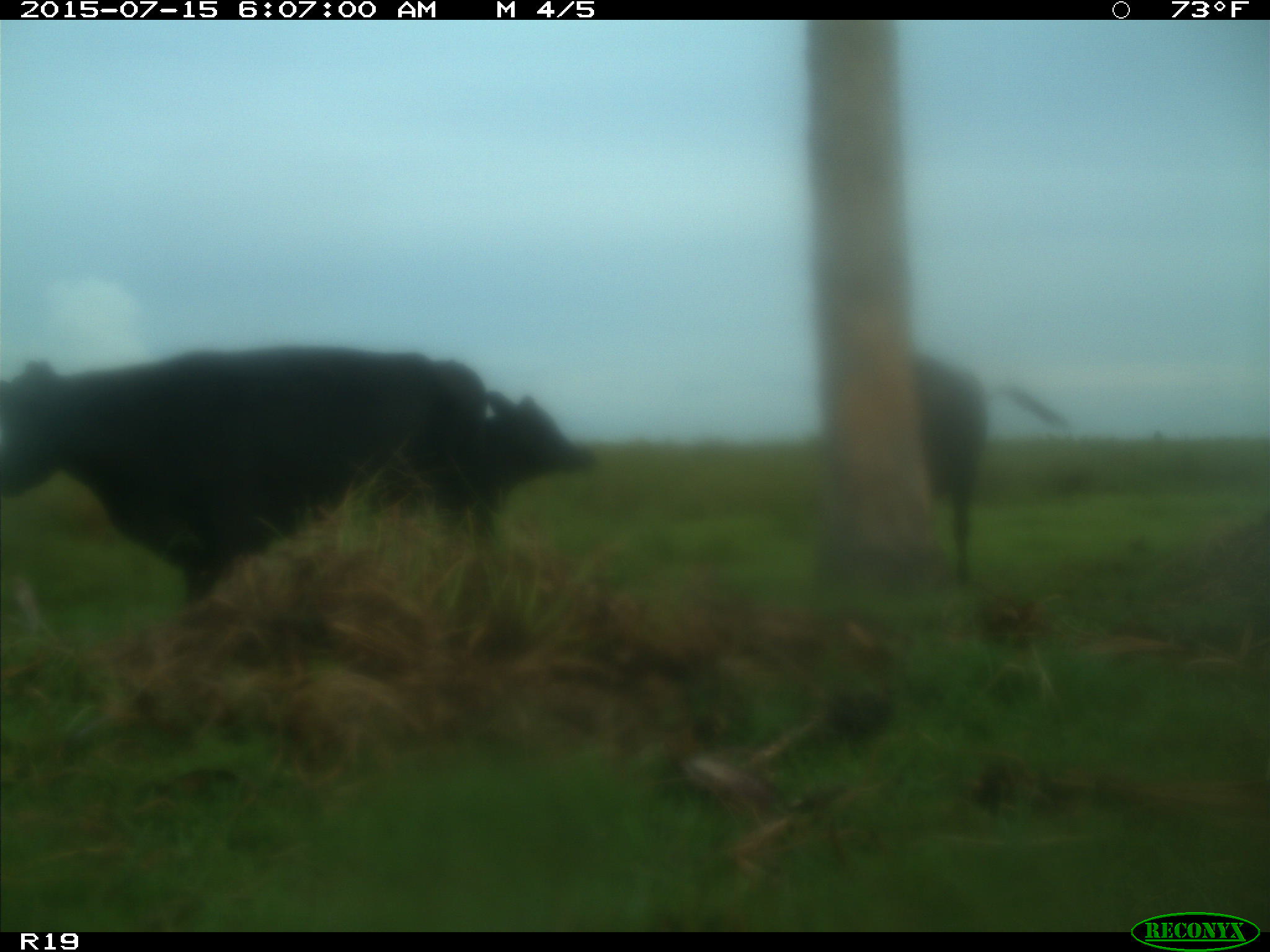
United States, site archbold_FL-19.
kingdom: Animalia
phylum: Chordata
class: Mammalia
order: Artiodactyla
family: Bovidae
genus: Bos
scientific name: Bos taurus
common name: domestic cow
Bos taurus (domestic cow).